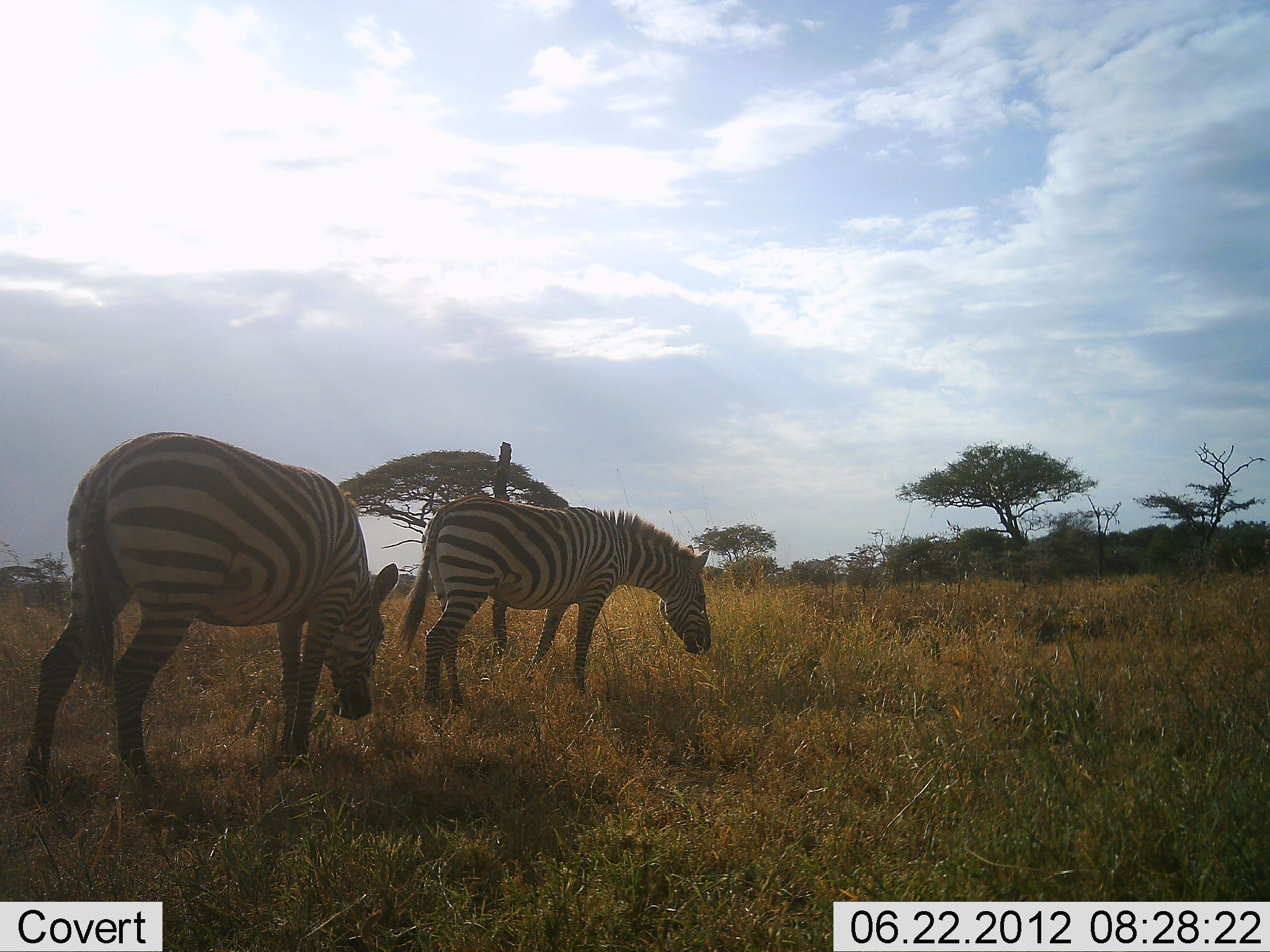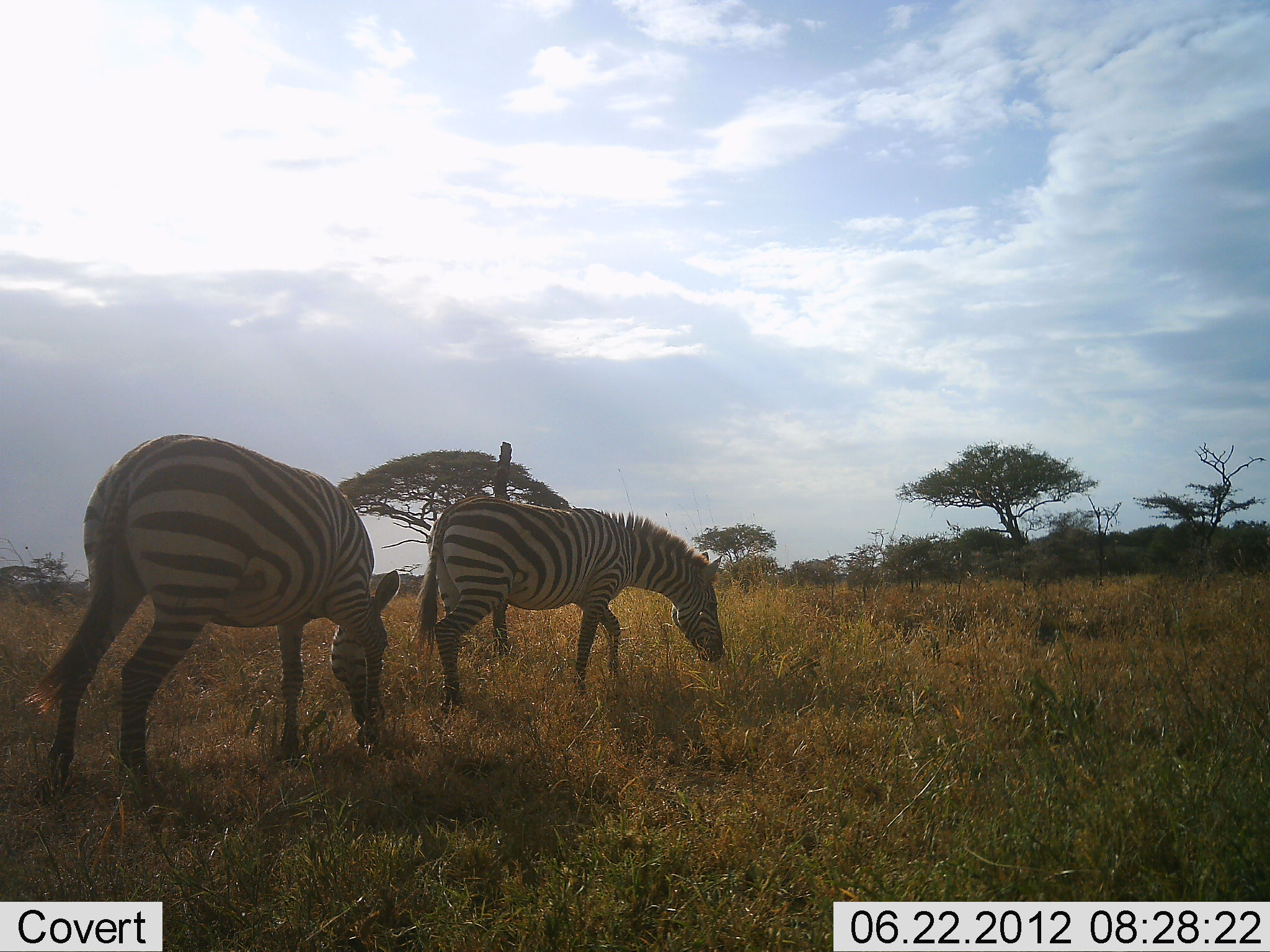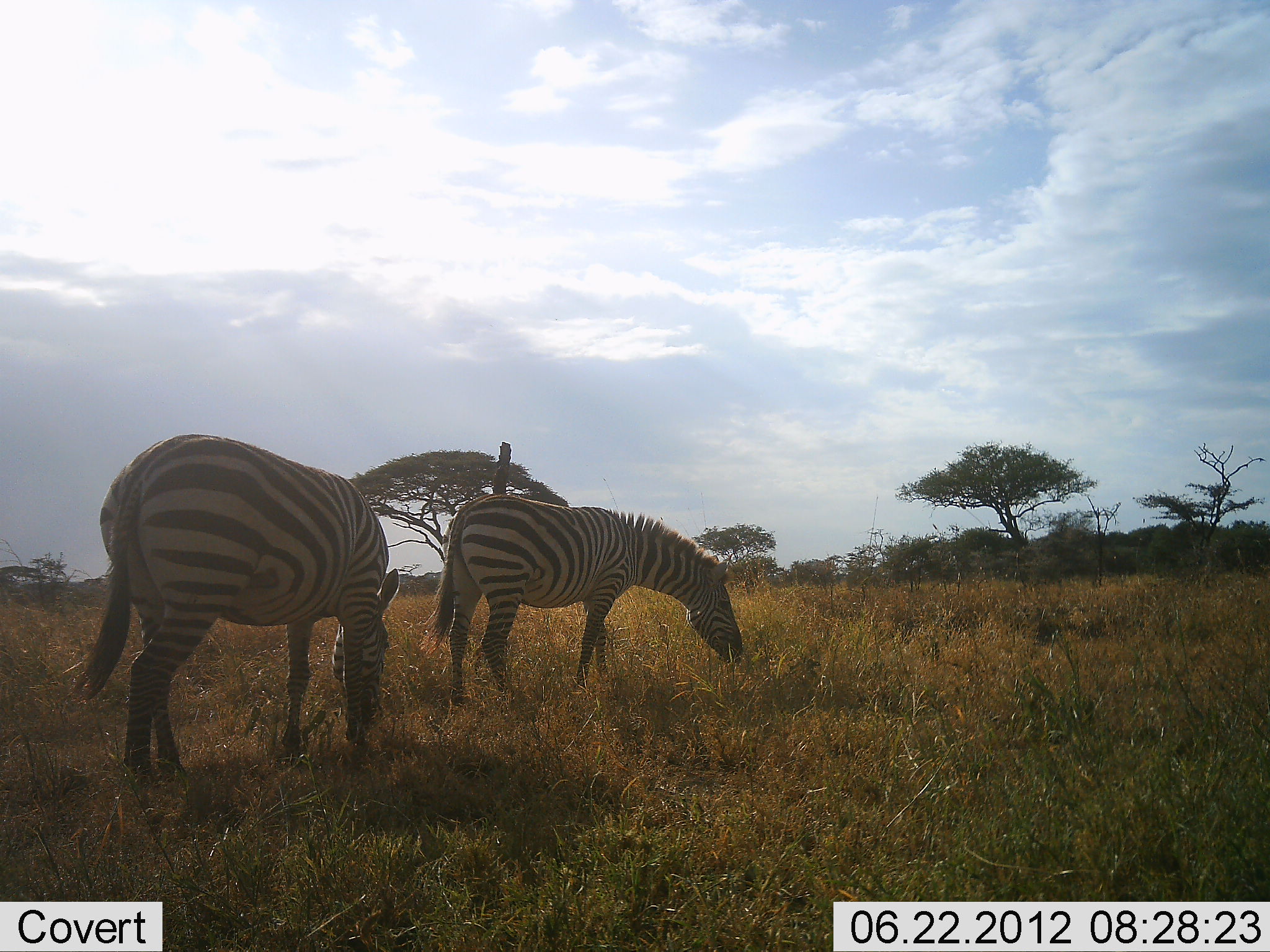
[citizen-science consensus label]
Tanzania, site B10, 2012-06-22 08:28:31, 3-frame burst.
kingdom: Animalia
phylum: Chordata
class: Mammalia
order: Perissodactyla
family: Equidae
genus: Equus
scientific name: Equus quagga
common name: plains zebra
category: zebra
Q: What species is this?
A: Zebra (plains zebra) (Equus quagga).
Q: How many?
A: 2.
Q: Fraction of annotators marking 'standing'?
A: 10%.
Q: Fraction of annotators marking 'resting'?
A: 0%.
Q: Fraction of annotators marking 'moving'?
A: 40%.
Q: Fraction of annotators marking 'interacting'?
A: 0%.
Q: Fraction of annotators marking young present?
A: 10%.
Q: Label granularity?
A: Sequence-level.